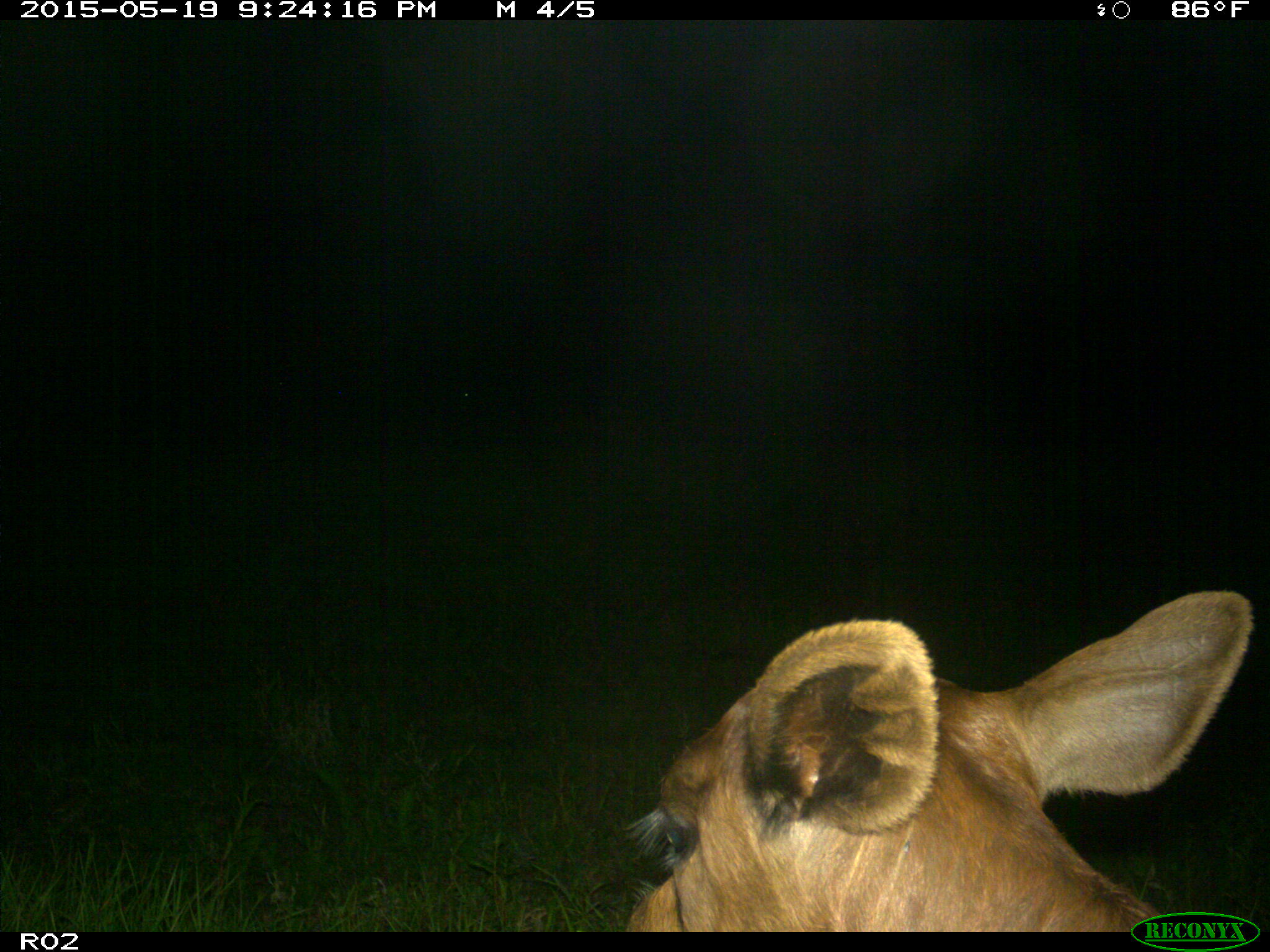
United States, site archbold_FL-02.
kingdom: Animalia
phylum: Chordata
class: Mammalia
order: Artiodactyla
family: Bovidae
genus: Bos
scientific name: Bos taurus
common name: domestic cow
Bos taurus (domestic cow).